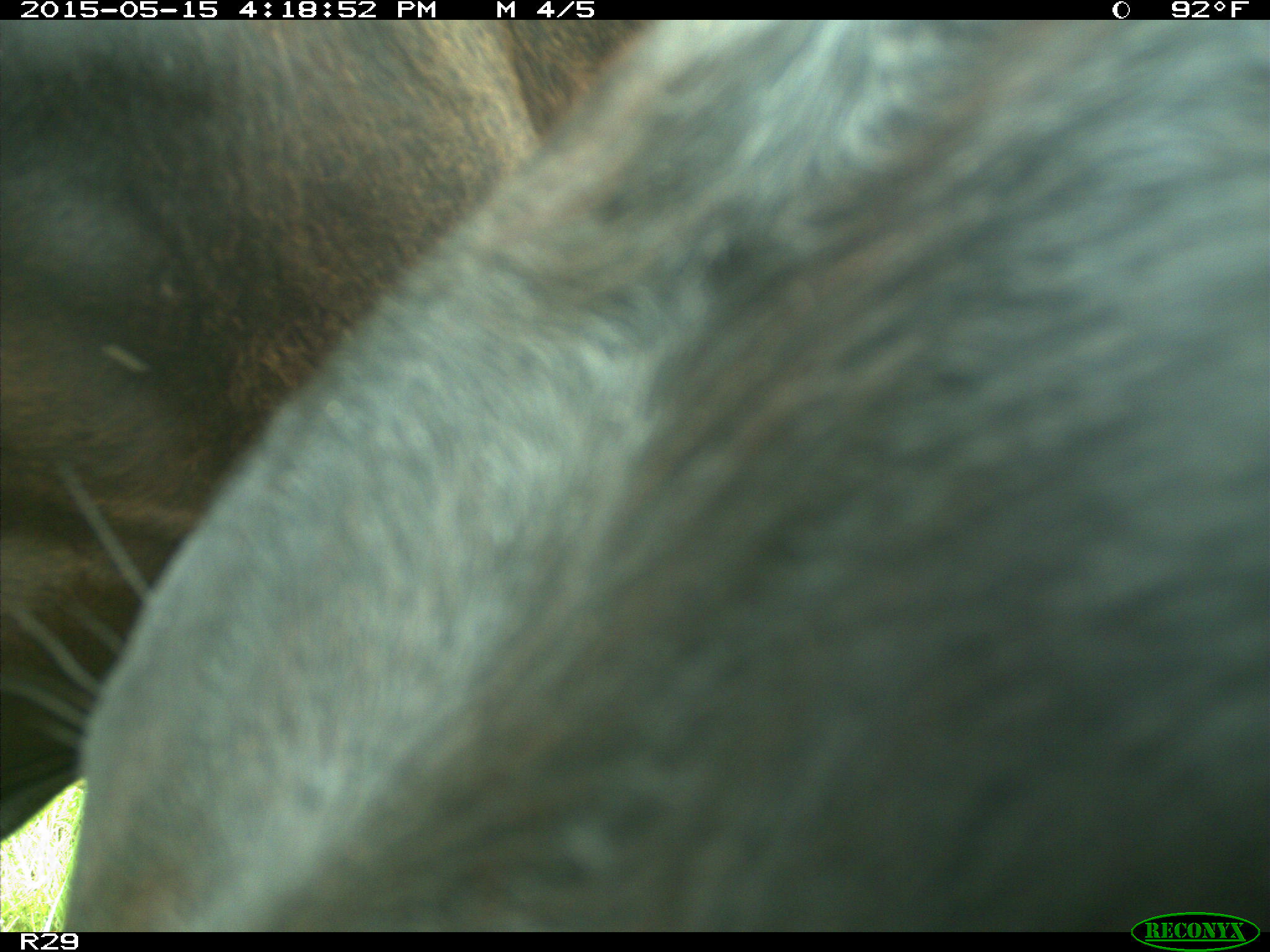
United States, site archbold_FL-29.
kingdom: Animalia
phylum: Chordata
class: Mammalia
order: Artiodactyla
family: Bovidae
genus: Bos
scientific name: Bos taurus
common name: domestic cow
Bos taurus (domestic cow).